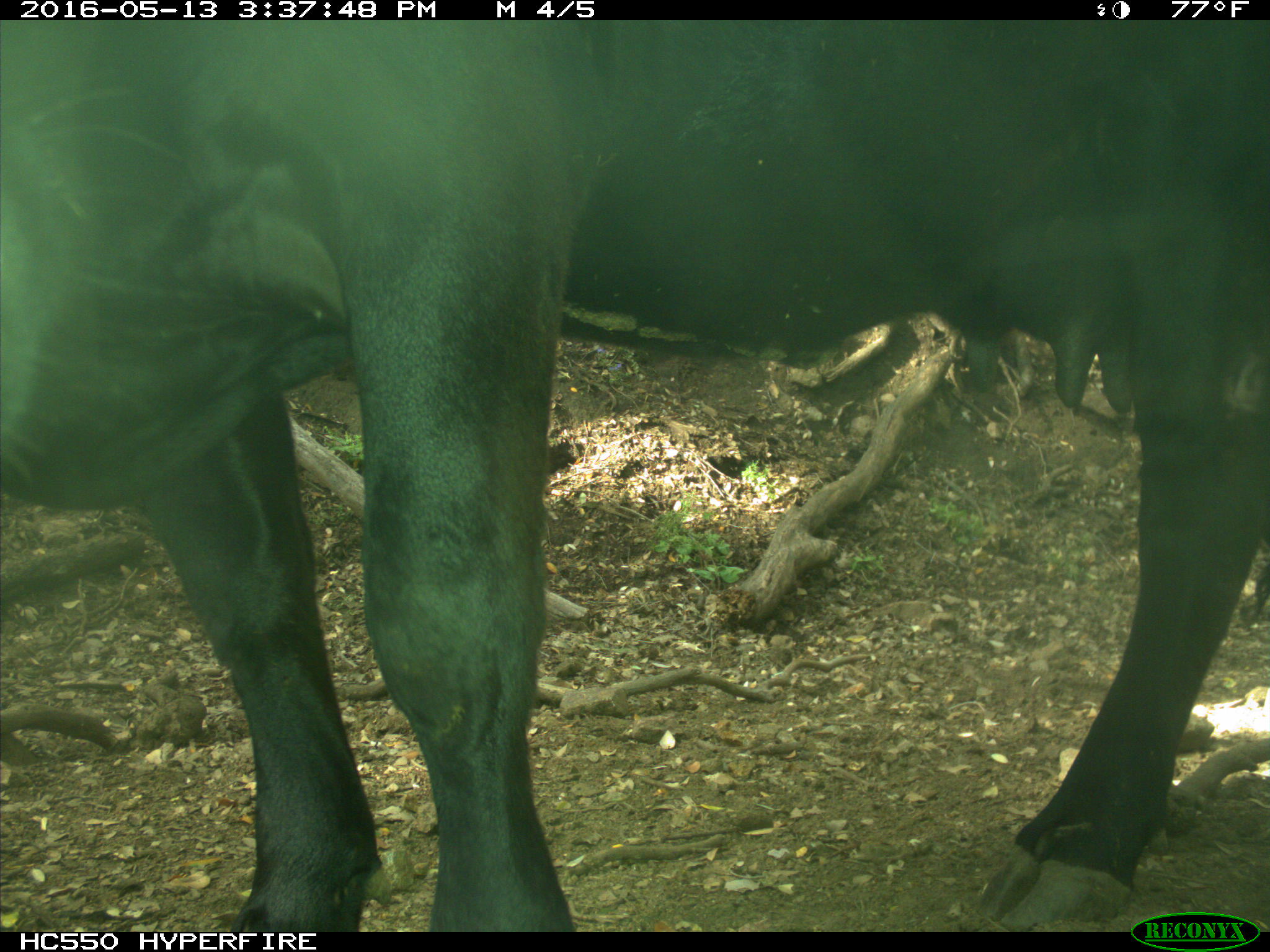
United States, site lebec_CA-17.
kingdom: Animalia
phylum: Chordata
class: Mammalia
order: Artiodactyla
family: Bovidae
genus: Bos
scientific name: Bos taurus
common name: domestic cow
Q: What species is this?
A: Bos taurus (domestic cow).